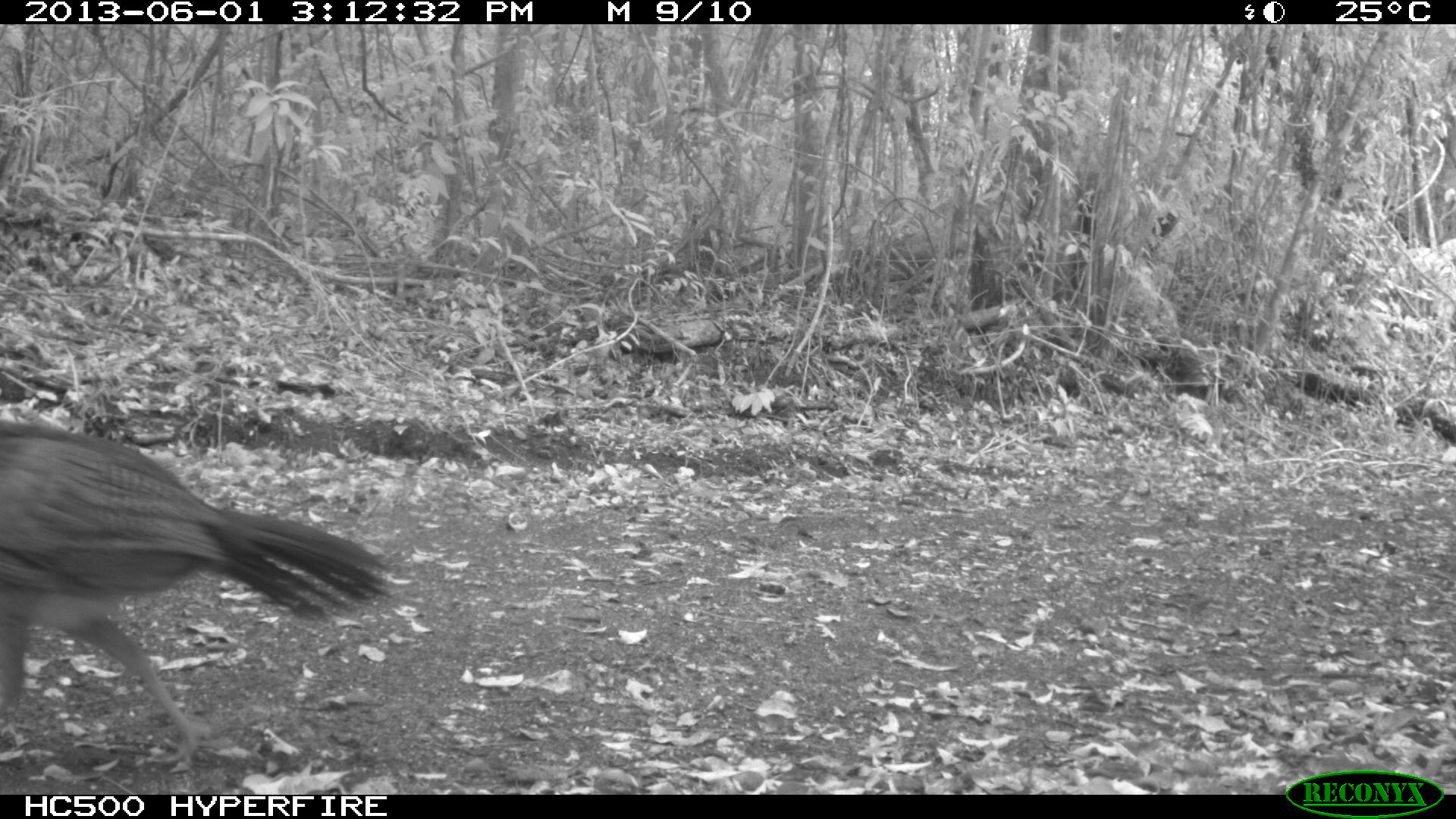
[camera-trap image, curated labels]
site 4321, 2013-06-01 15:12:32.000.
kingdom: Animalia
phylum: Chordata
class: Aves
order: Galliformes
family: Cracidae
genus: Crax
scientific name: Crax rubra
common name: great curassow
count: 2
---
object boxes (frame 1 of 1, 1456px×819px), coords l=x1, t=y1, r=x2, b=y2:
crax rubra: l=0, t=417, r=395, b=773